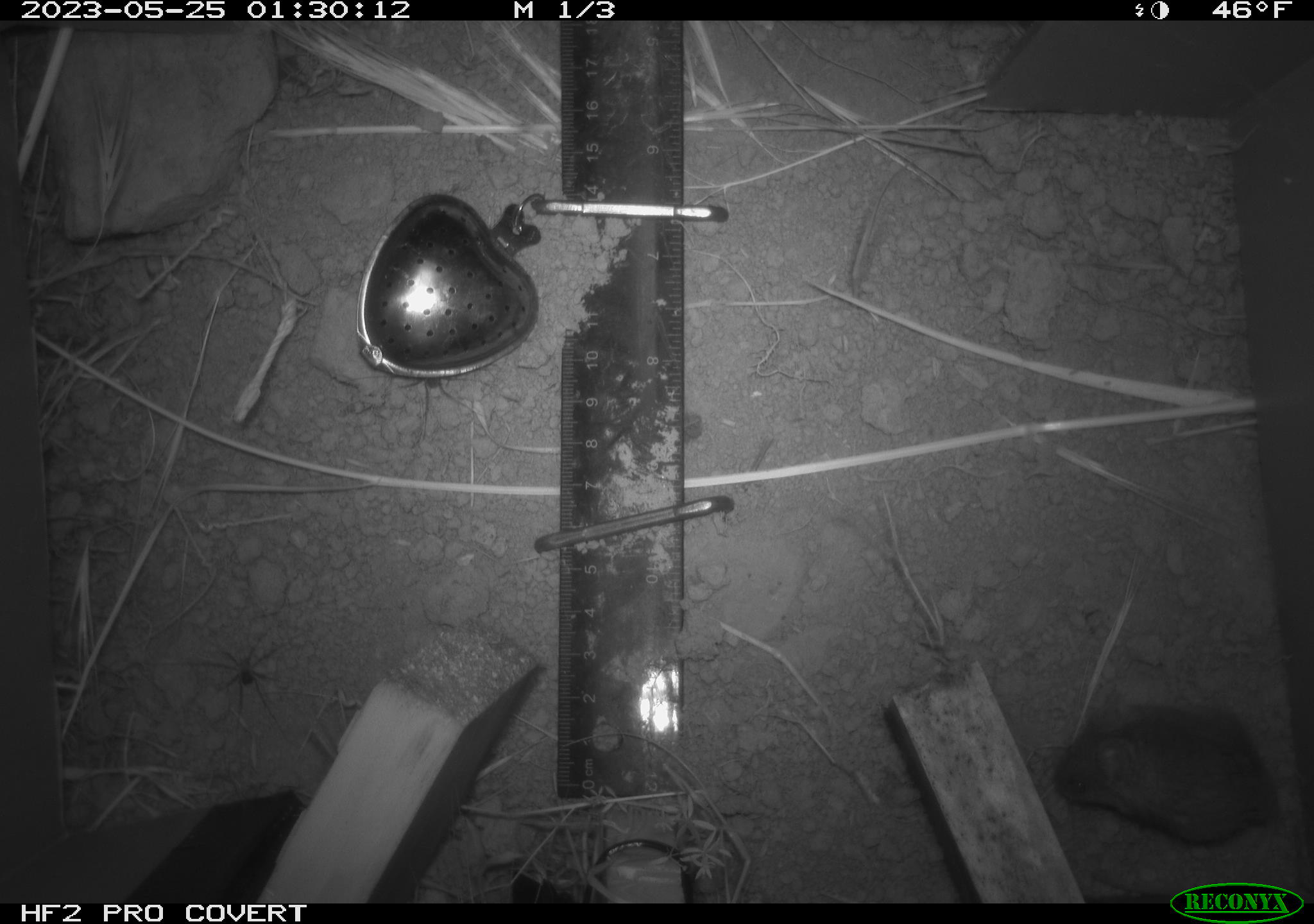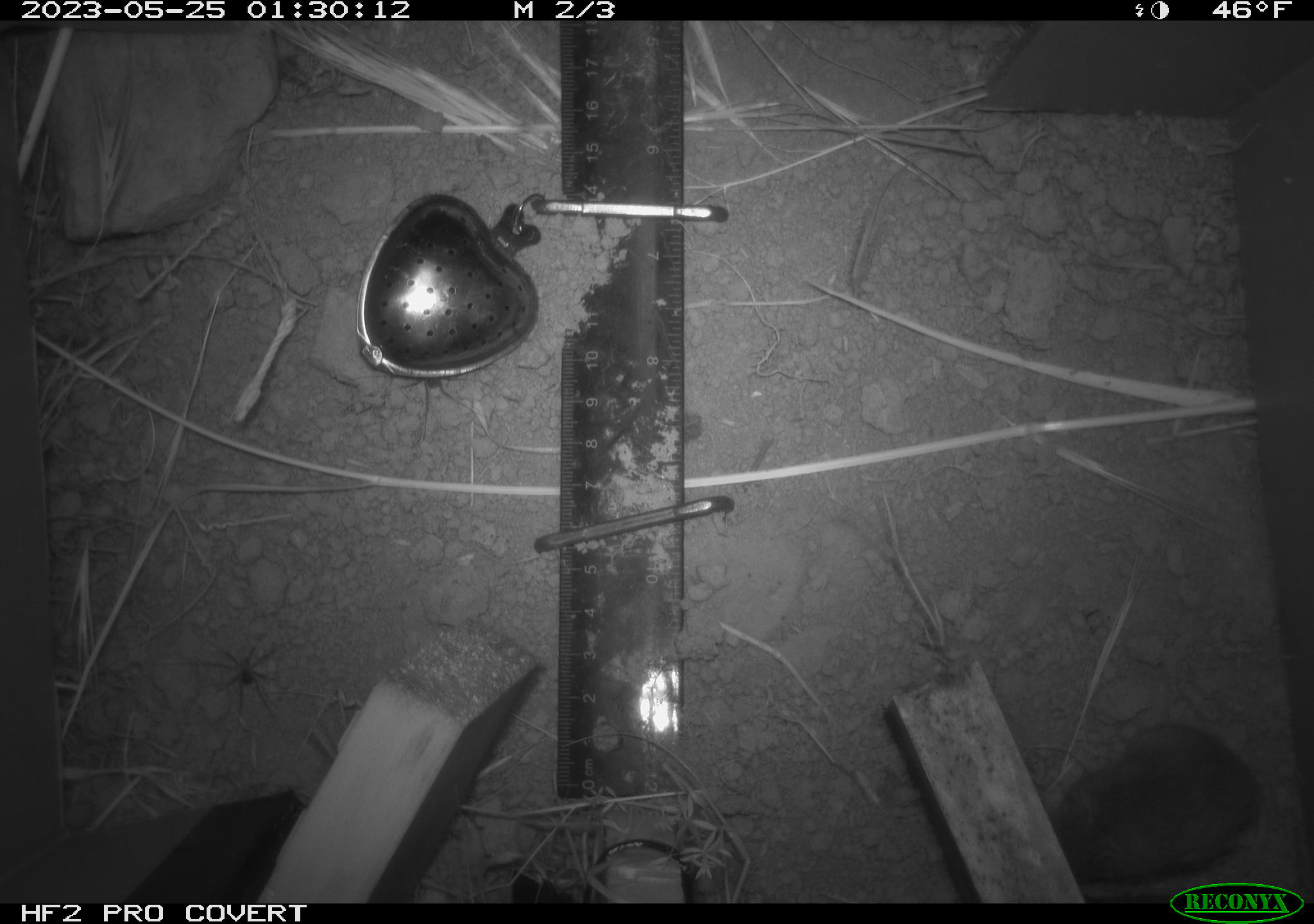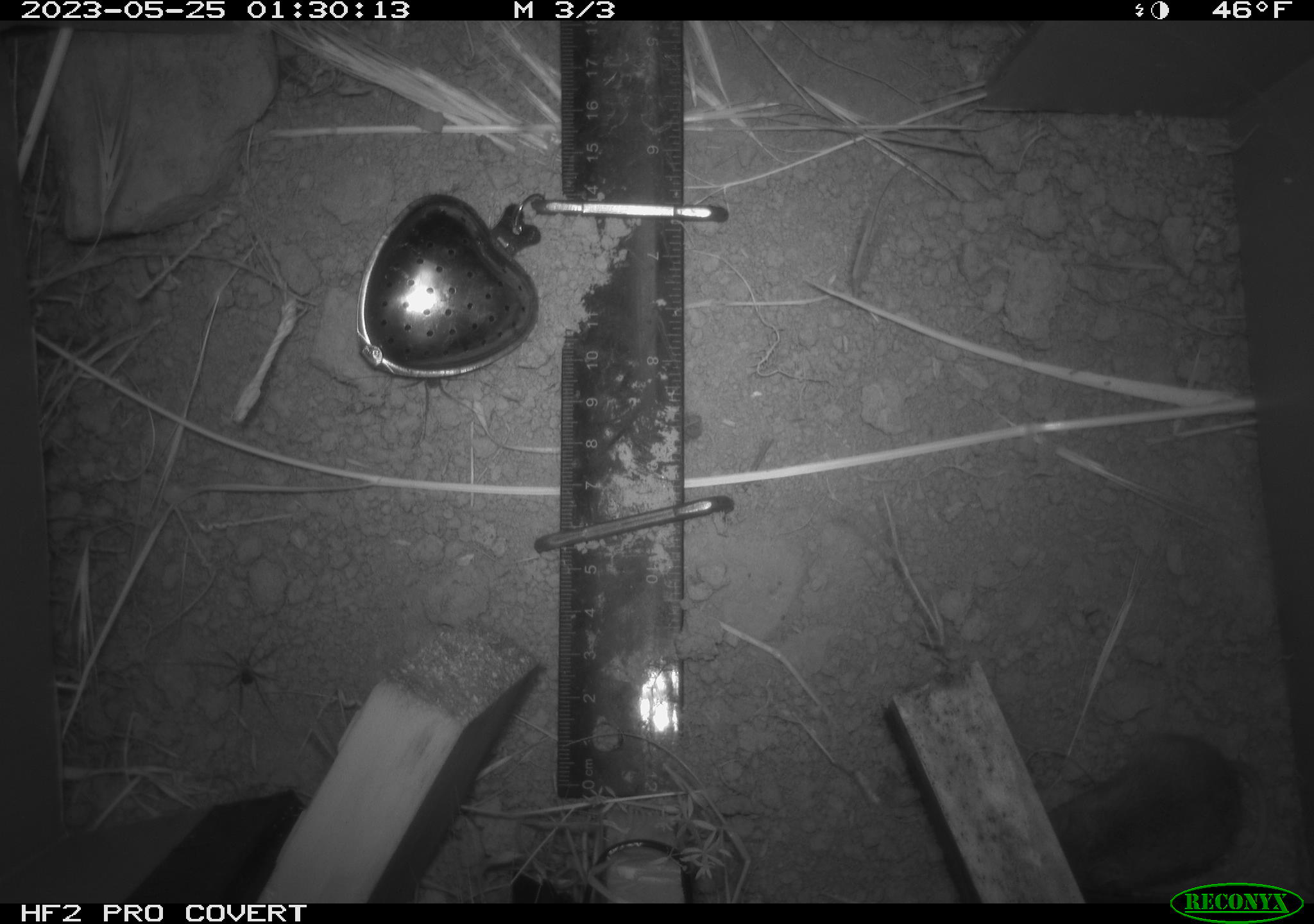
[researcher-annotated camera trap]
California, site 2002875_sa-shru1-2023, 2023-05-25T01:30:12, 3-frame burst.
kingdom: Animalia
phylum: Chordata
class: Mammalia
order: Rodentia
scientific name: Rodentia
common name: mouse species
Mouse species (Rodentia).